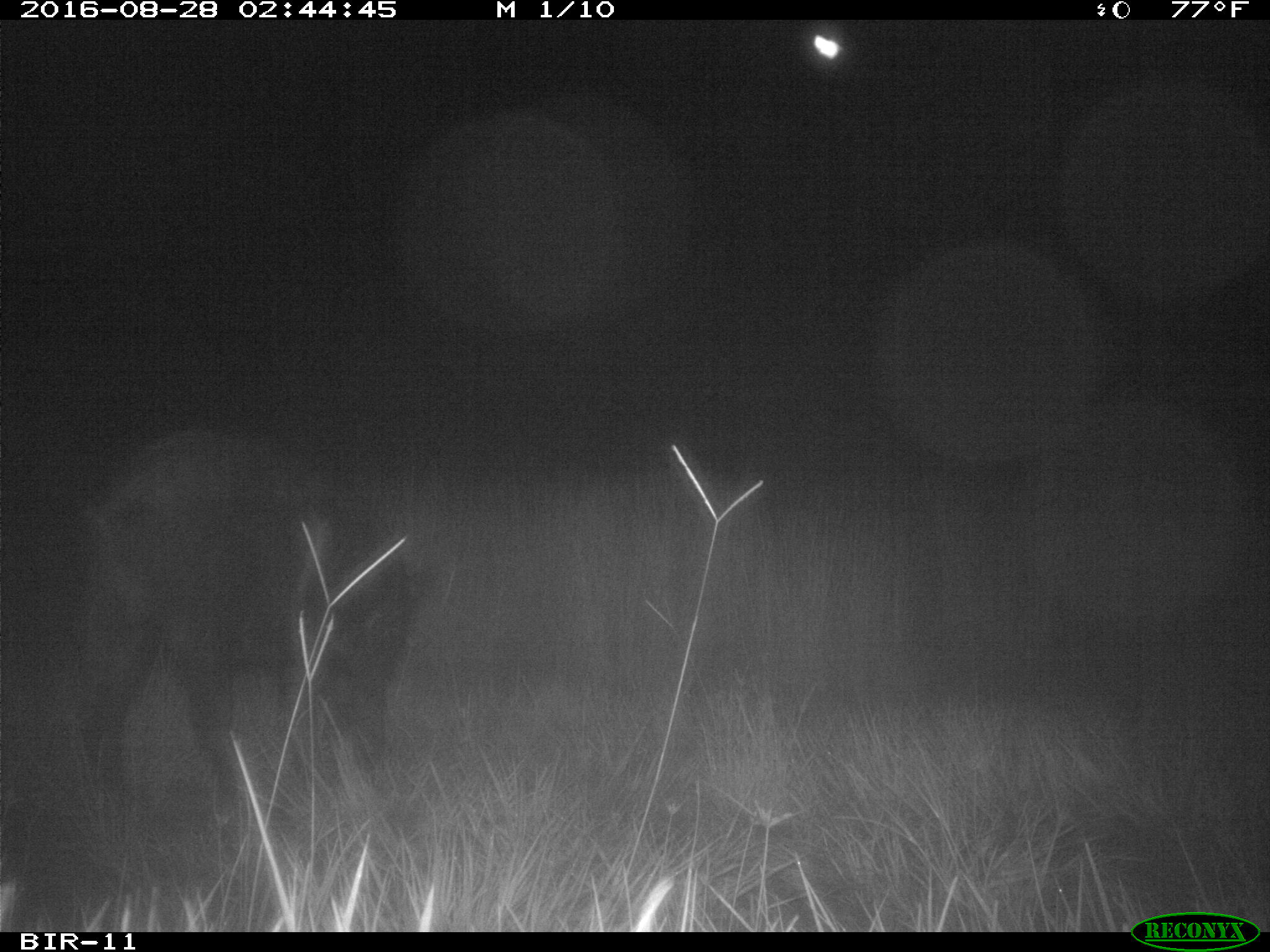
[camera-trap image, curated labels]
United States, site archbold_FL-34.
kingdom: Animalia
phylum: Chordata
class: Mammalia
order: Artiodactyla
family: Suidae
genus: Sus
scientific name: Sus scrofa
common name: wild boar